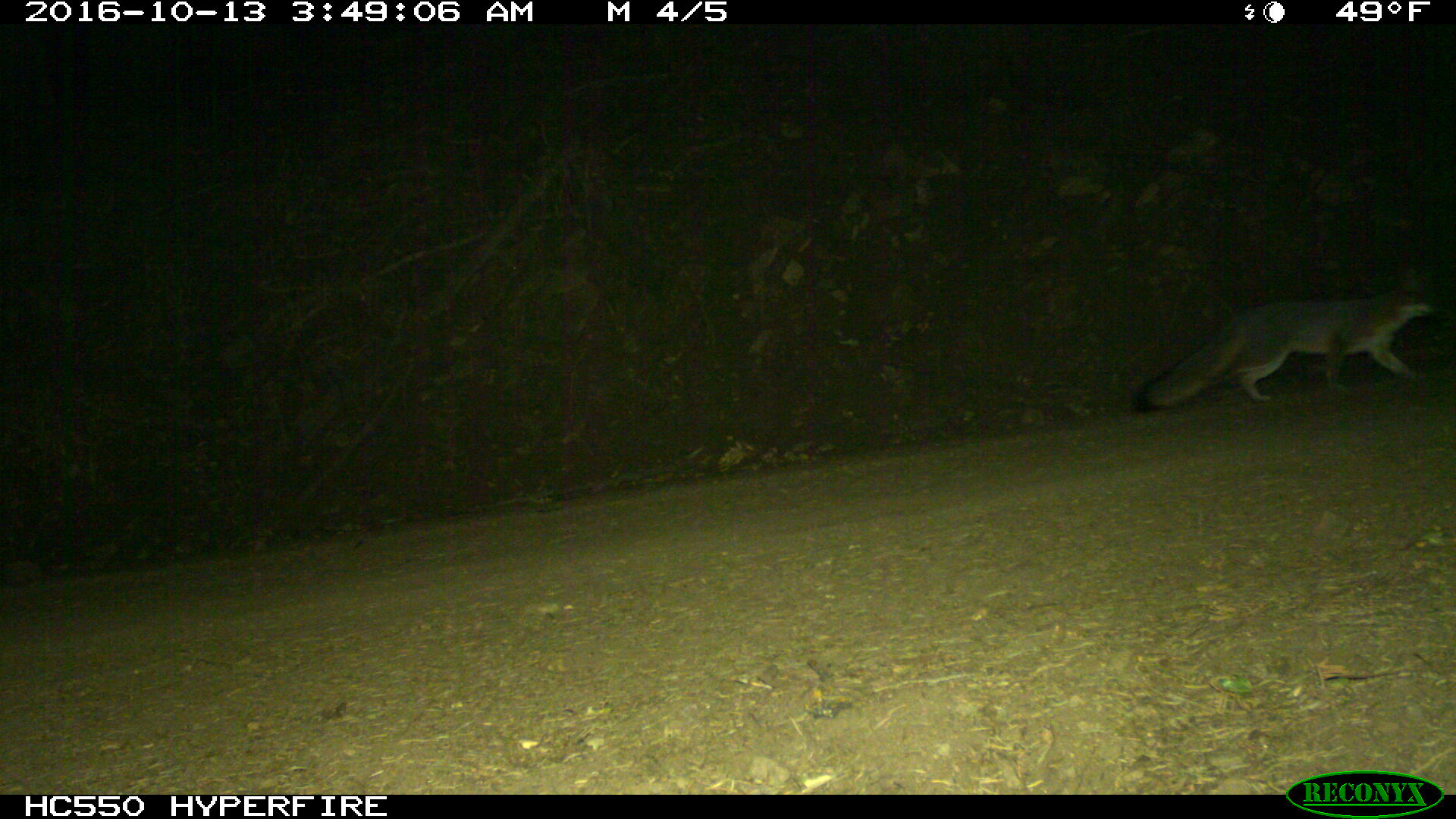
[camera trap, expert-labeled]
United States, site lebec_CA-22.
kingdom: Animalia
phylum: Chordata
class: Mammalia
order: Carnivora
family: Canidae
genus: Urocyon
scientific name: Urocyon cinereoargenteus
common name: gray fox